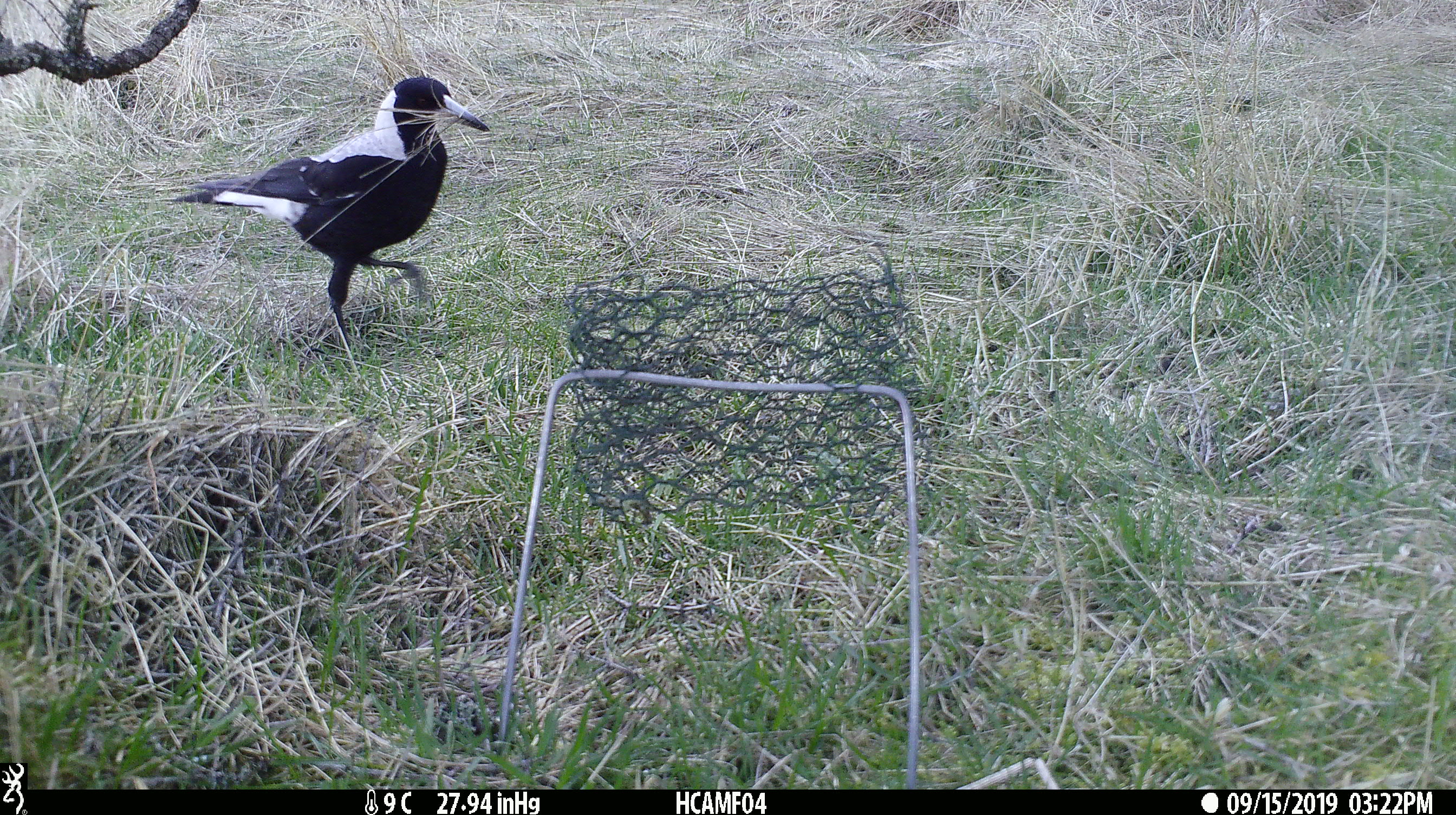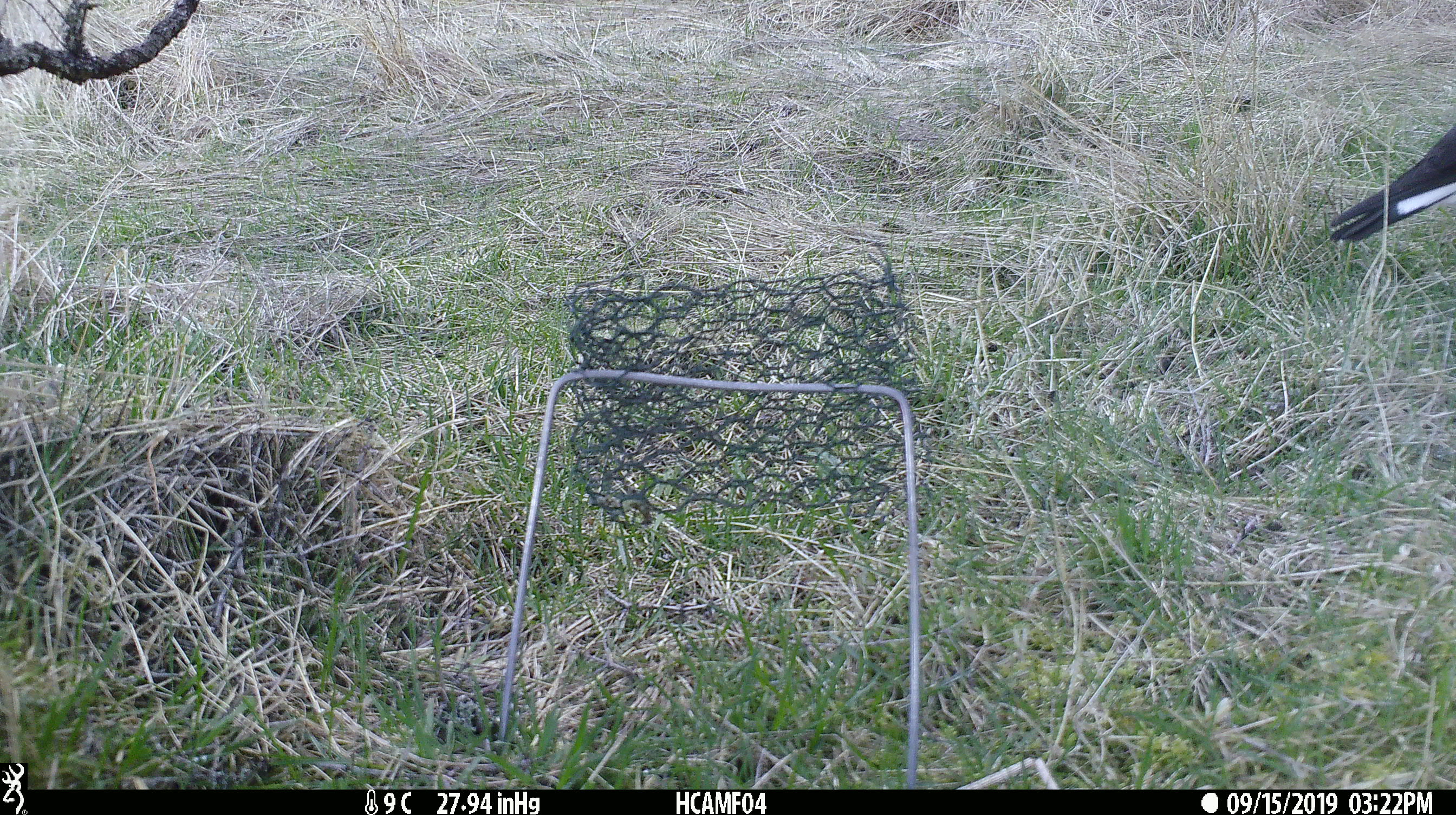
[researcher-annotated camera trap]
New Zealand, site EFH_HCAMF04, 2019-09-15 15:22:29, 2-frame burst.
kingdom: Animalia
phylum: Chordata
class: Aves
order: Passeriformes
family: Artamidae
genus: Gymnorhina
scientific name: Gymnorhina tibicen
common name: australian magpie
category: magpie